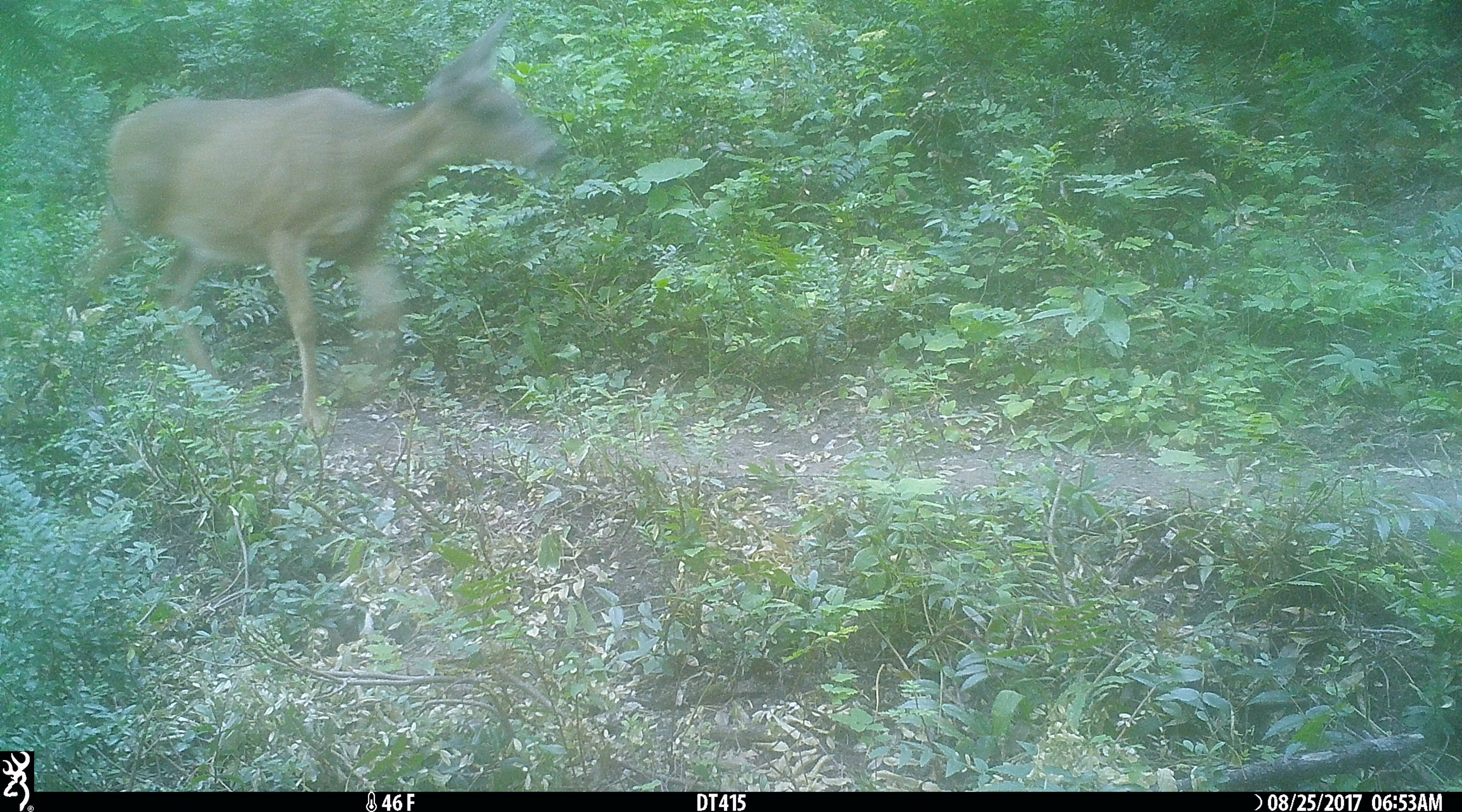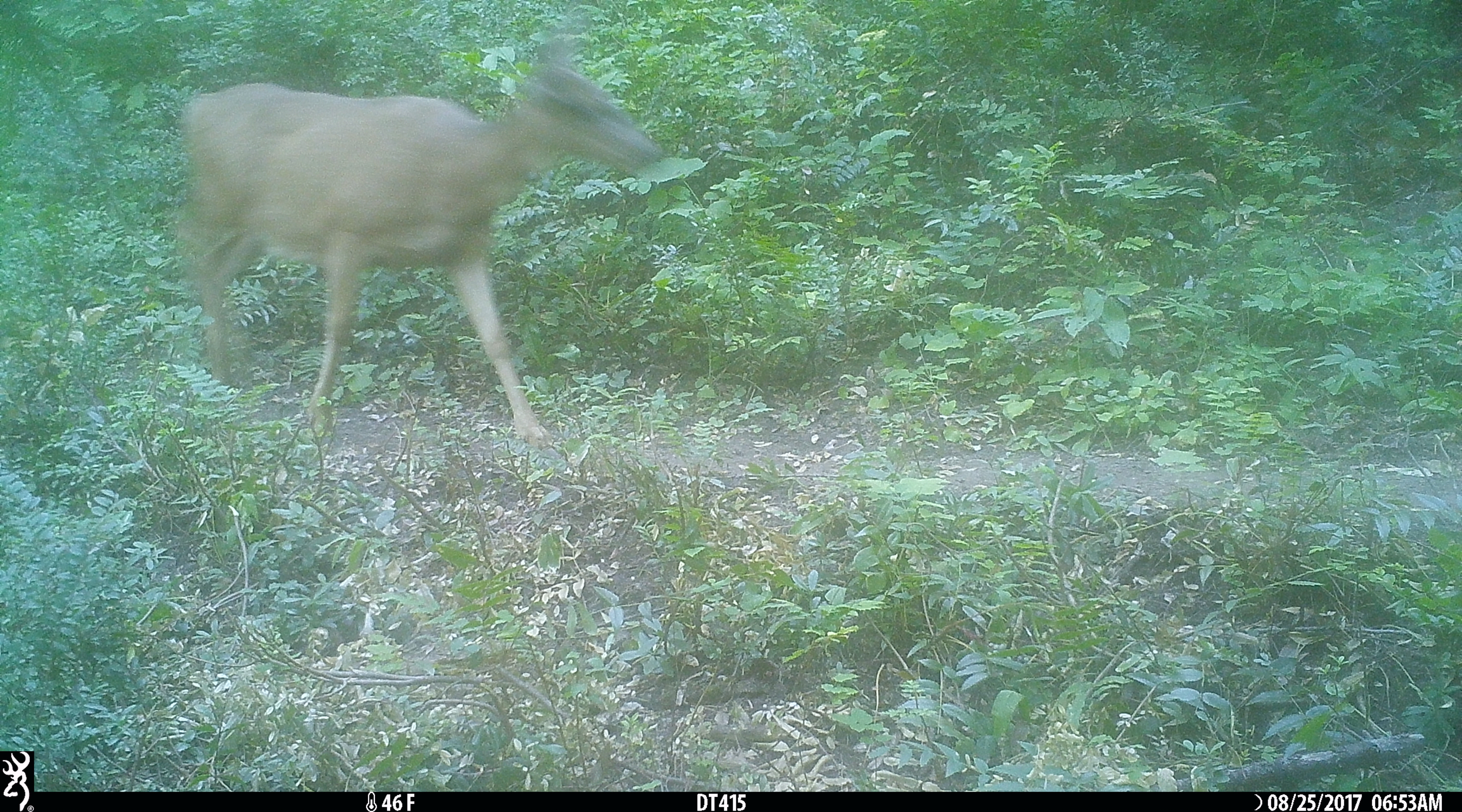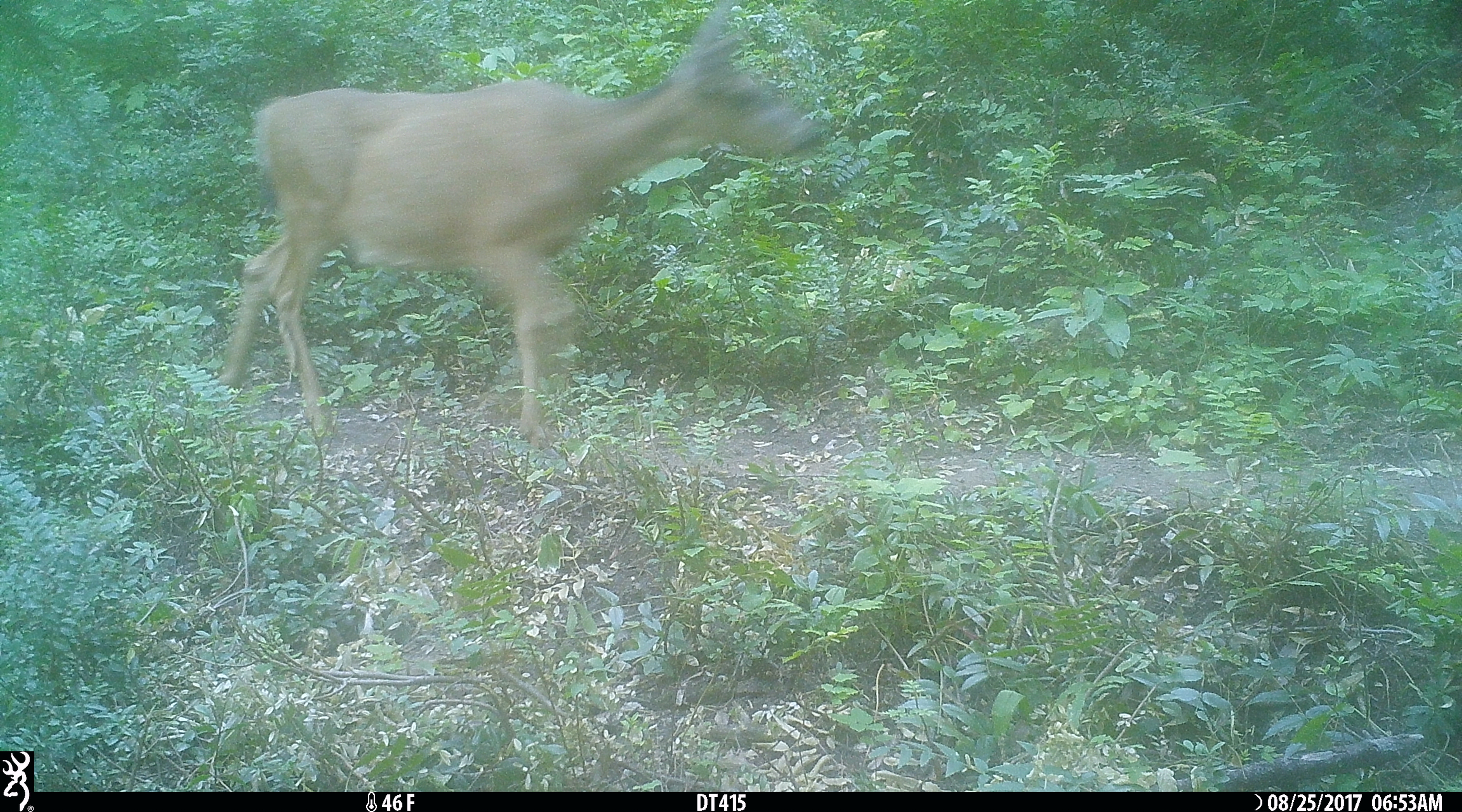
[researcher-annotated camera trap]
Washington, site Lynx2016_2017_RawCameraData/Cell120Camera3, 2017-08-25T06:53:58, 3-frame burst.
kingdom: Animalia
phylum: Chordata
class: Mammalia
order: Artiodactyla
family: Cervidae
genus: Odocoileus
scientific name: Odocoileus hemionus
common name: mule deer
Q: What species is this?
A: Odocoileus hemionus (mule deer).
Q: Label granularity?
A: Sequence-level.